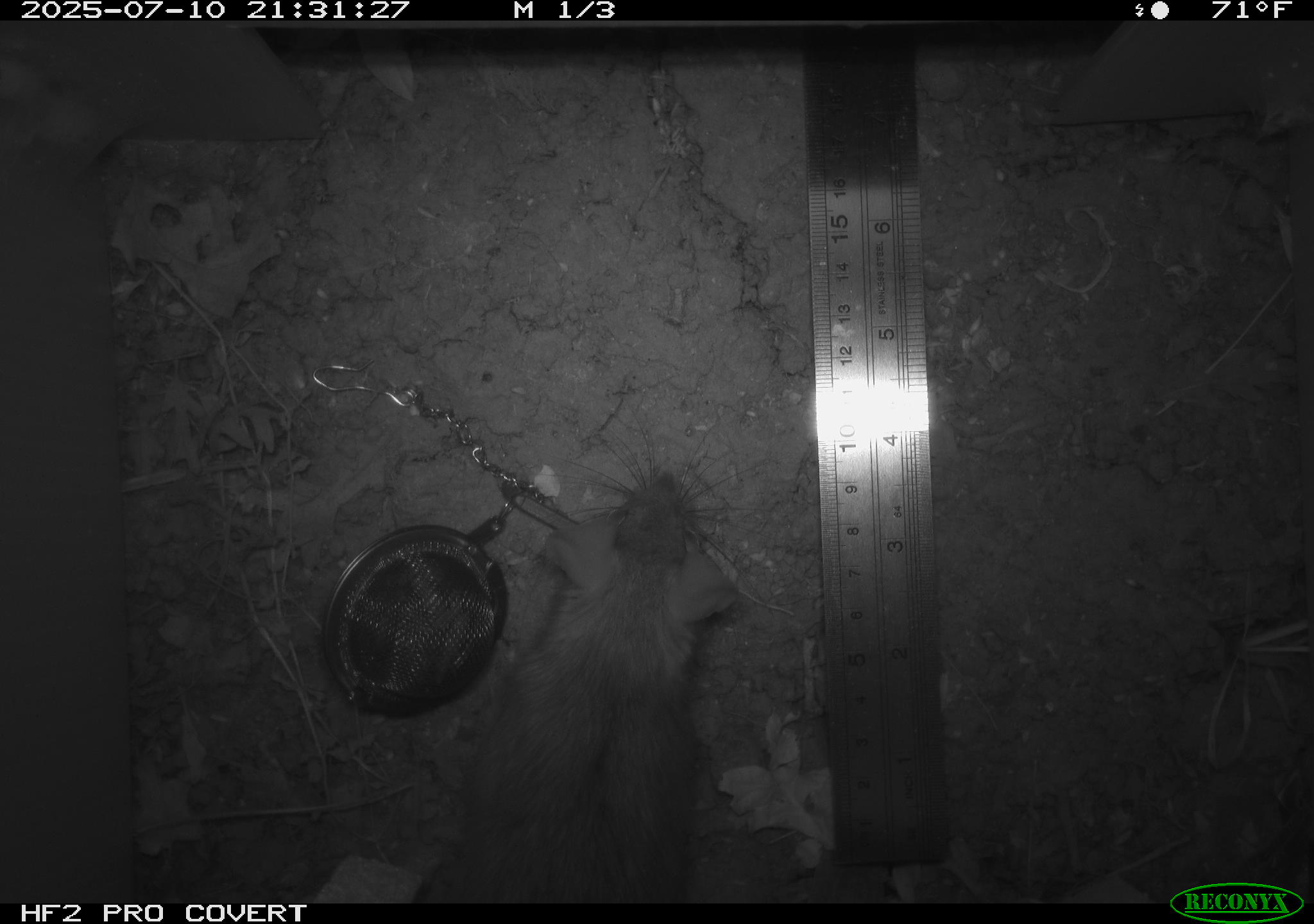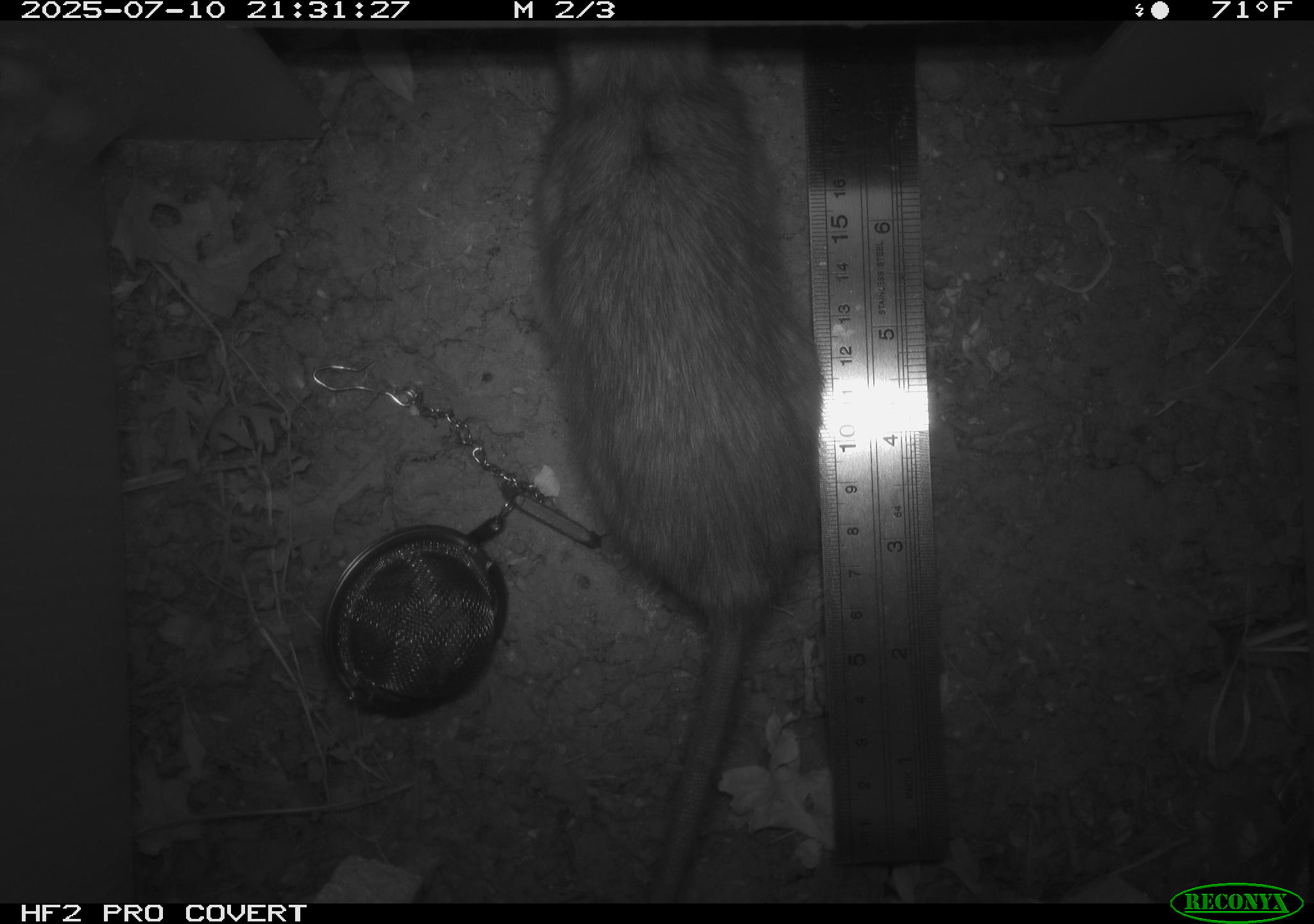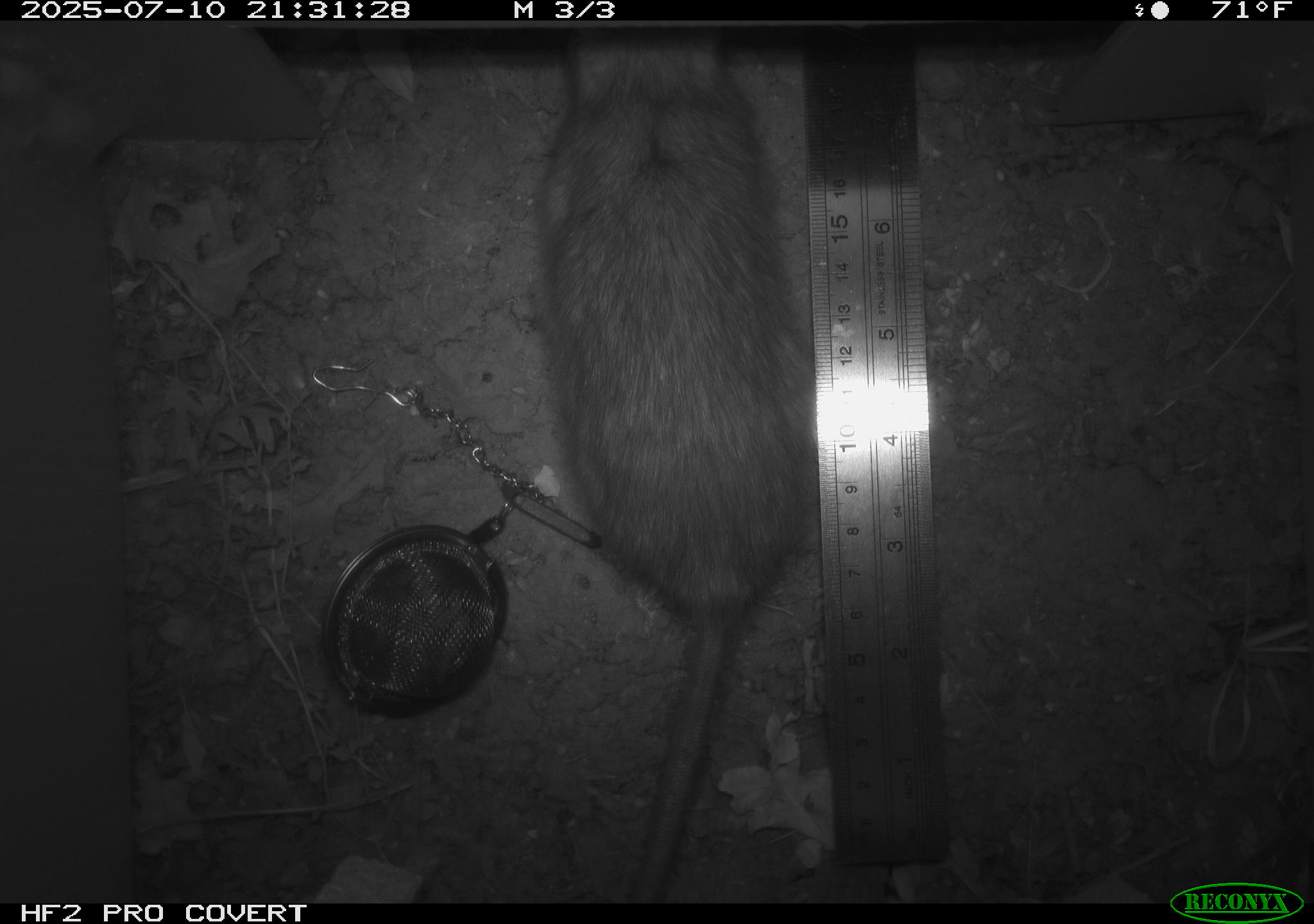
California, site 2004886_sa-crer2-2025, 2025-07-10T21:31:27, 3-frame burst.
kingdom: Animalia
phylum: Chordata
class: Mammalia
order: Rodentia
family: Muridae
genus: Rattus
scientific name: Rattus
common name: rat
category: rattus species